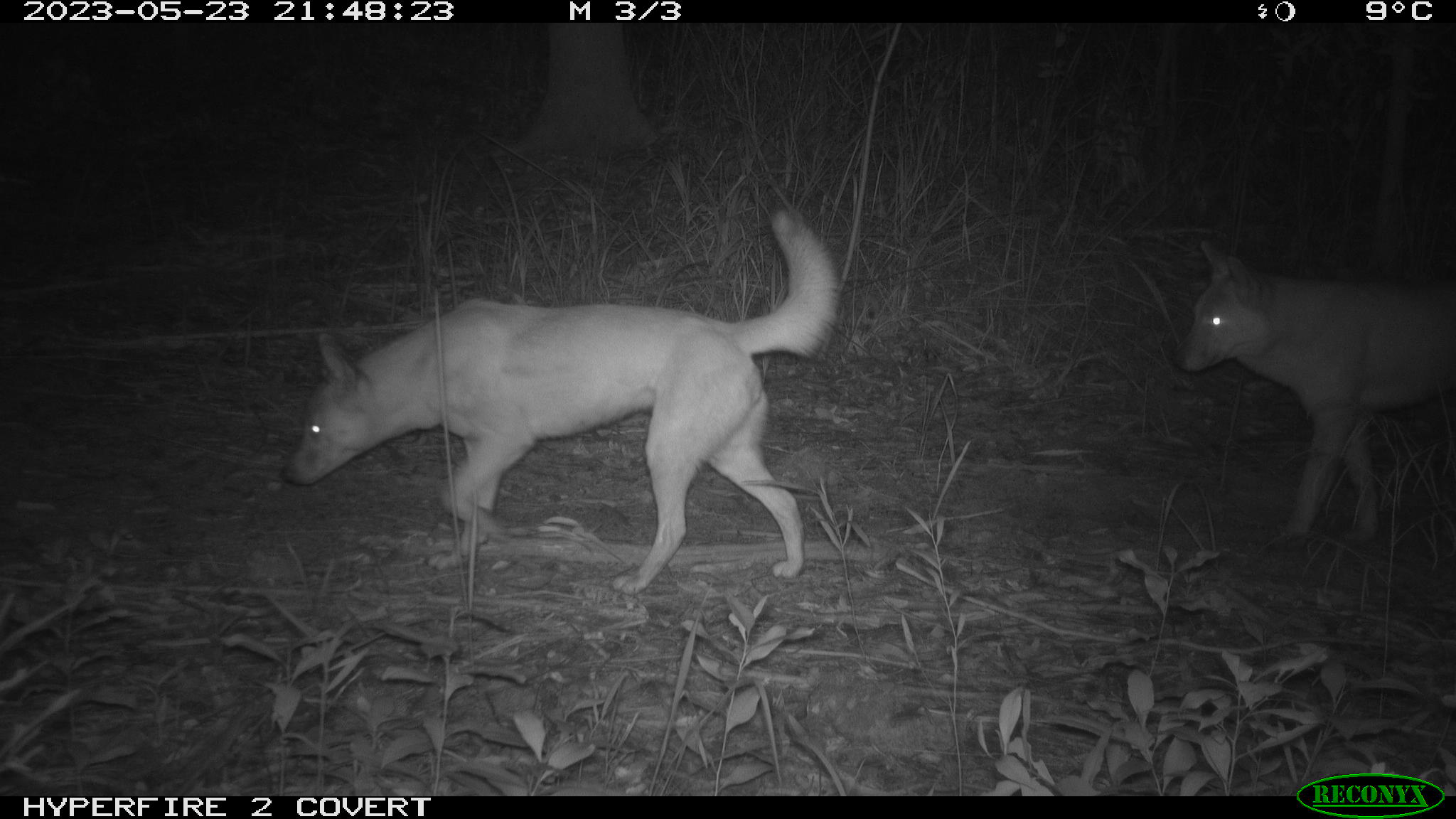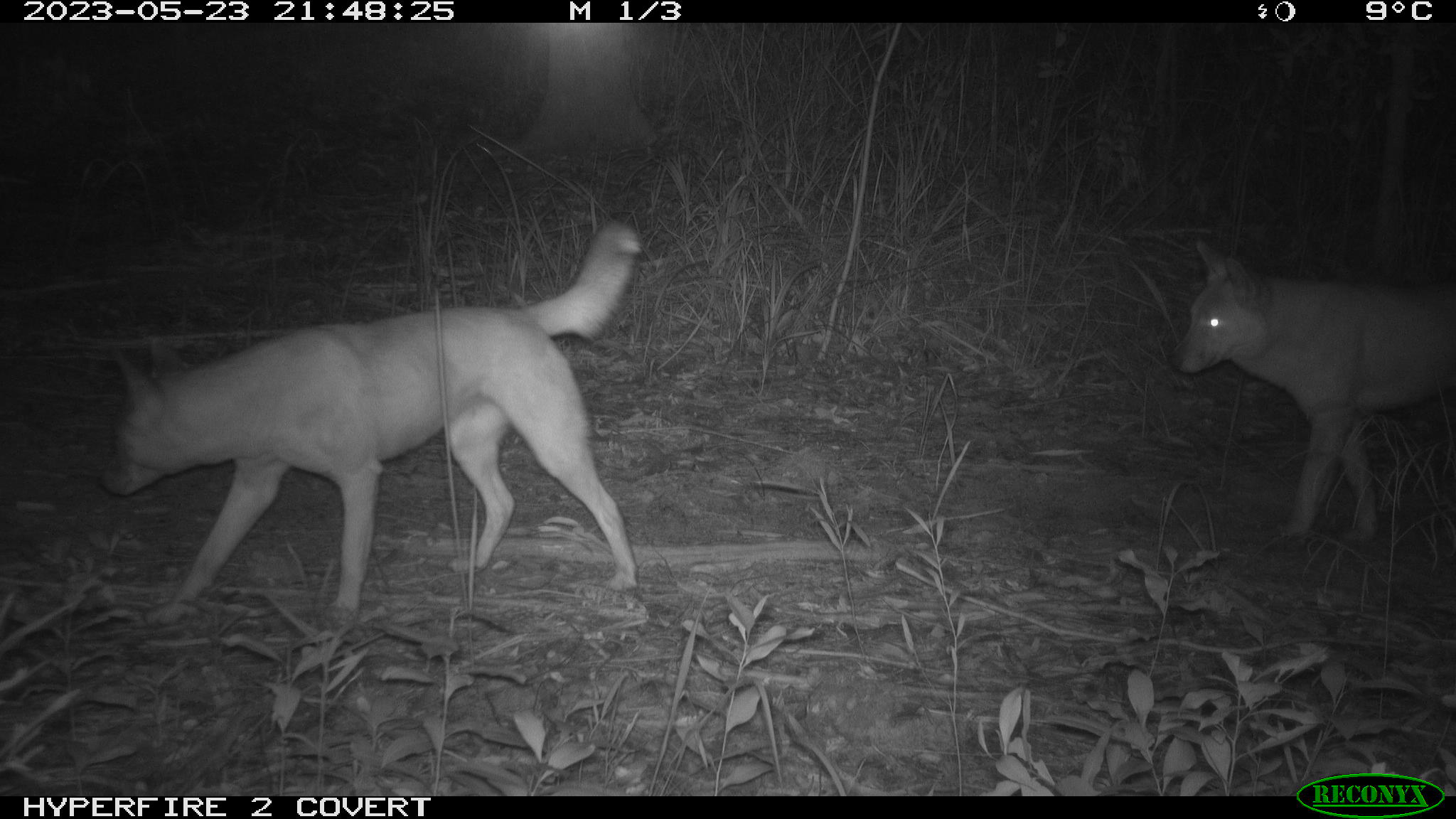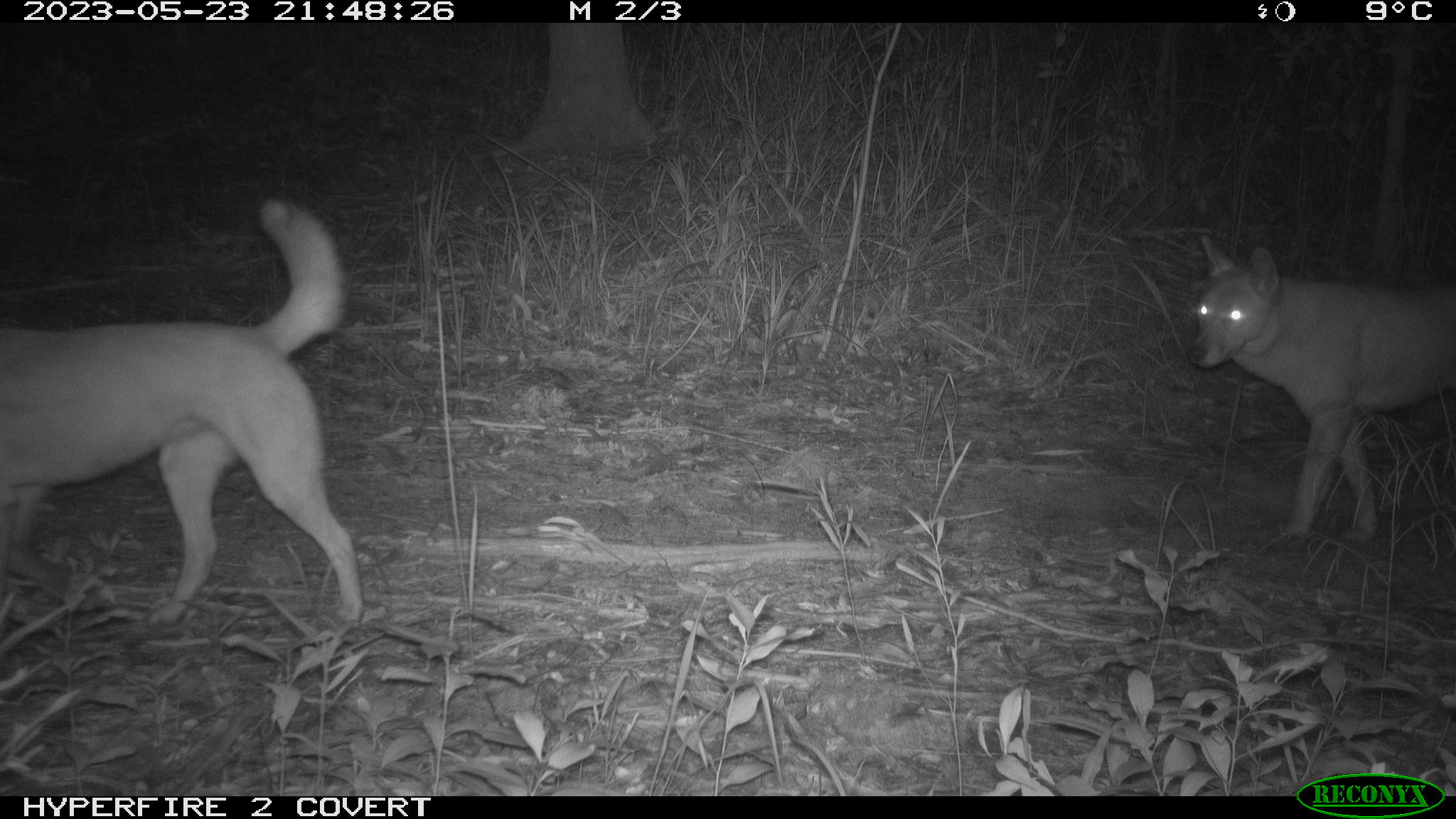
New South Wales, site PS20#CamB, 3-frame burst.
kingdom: Animalia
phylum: Chordata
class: Mammalia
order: Carnivora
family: Canidae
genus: Canis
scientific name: Canis familiaris dingo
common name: dingo